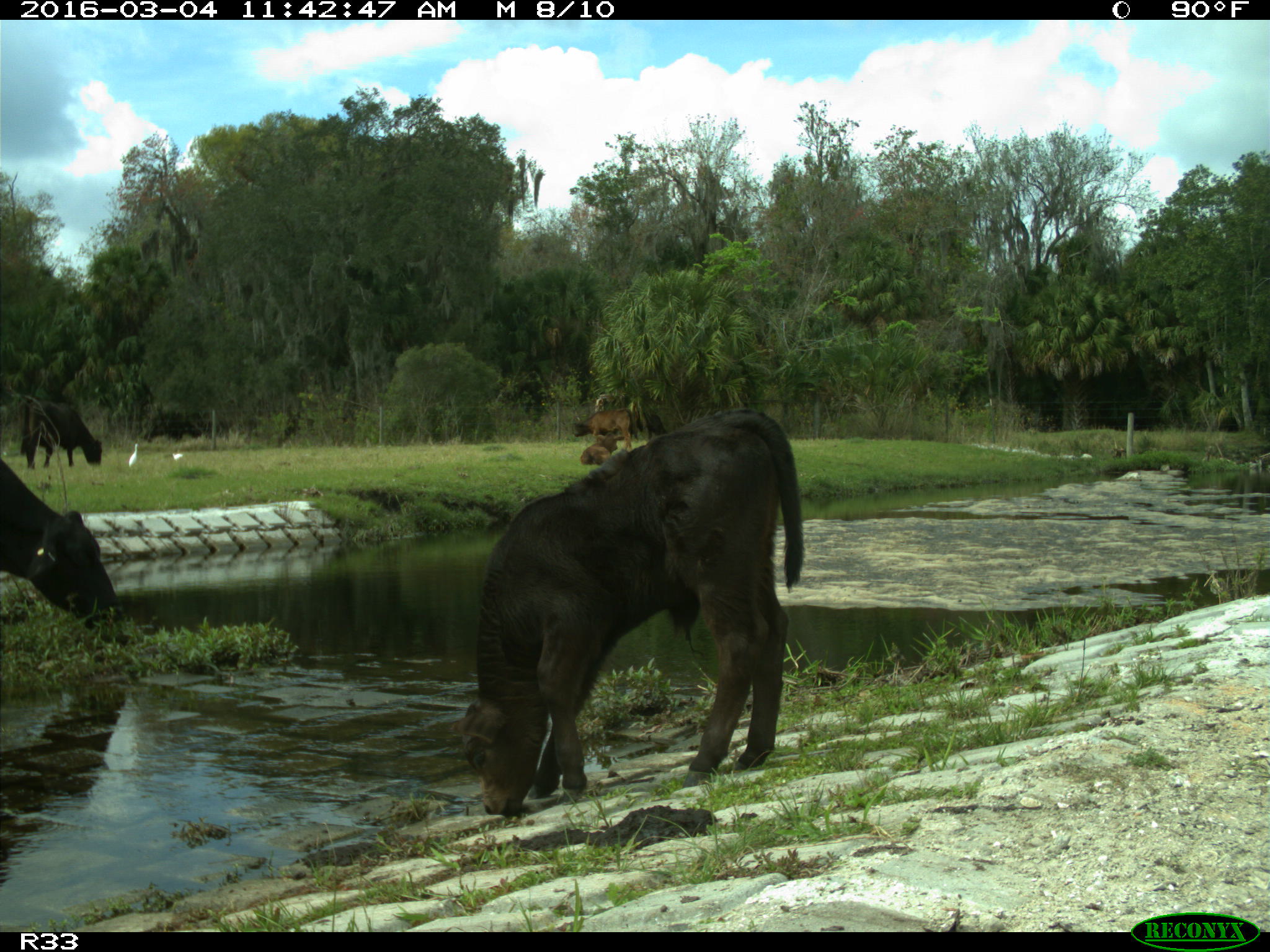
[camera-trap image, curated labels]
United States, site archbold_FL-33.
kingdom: Animalia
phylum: Chordata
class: Mammalia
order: Artiodactyla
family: Bovidae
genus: Bos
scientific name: Bos taurus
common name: domestic cow